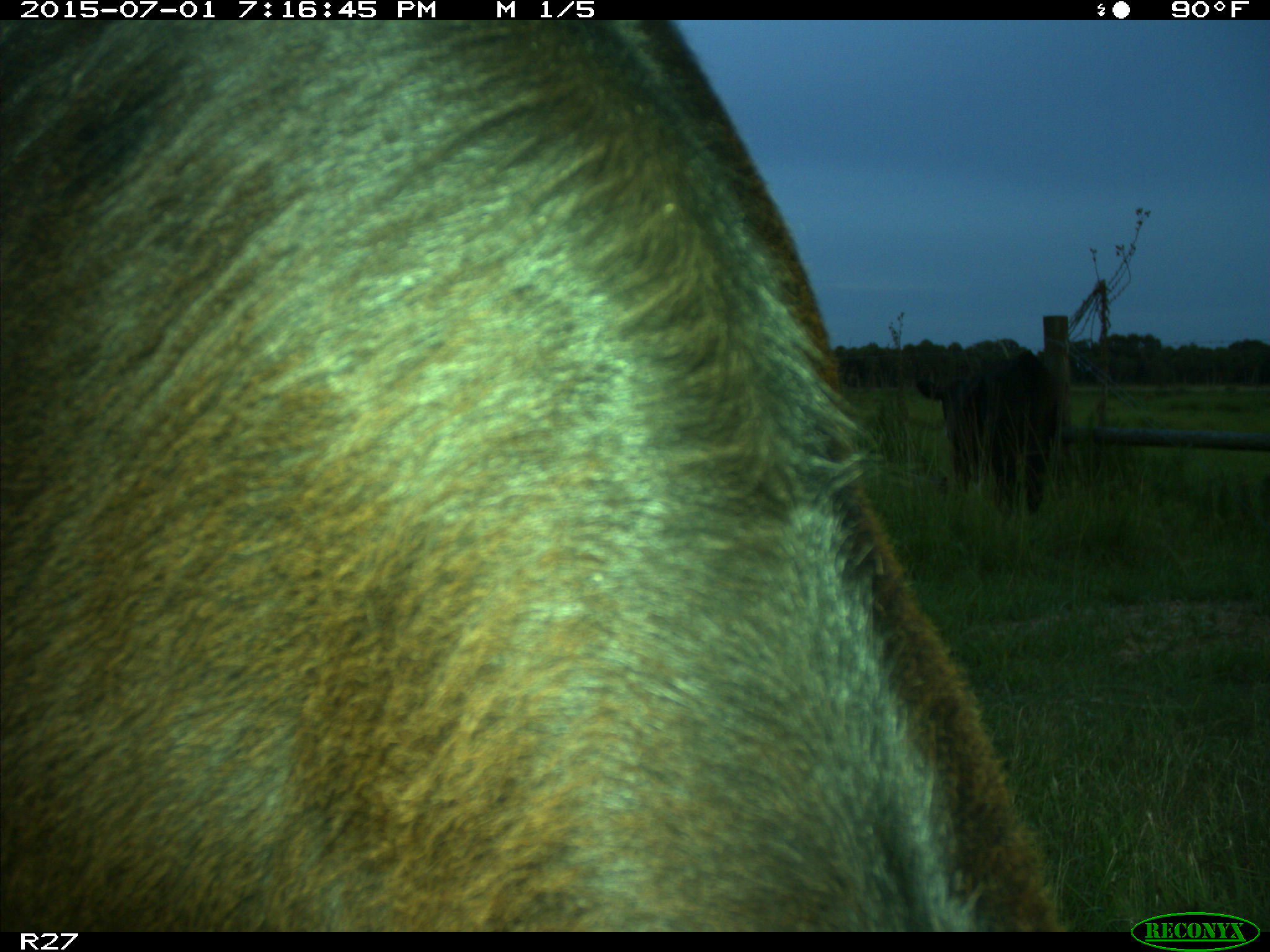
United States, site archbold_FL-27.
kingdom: Animalia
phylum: Chordata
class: Mammalia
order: Artiodactyla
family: Bovidae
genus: Bos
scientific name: Bos taurus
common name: domestic cow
Bos taurus (domestic cow).